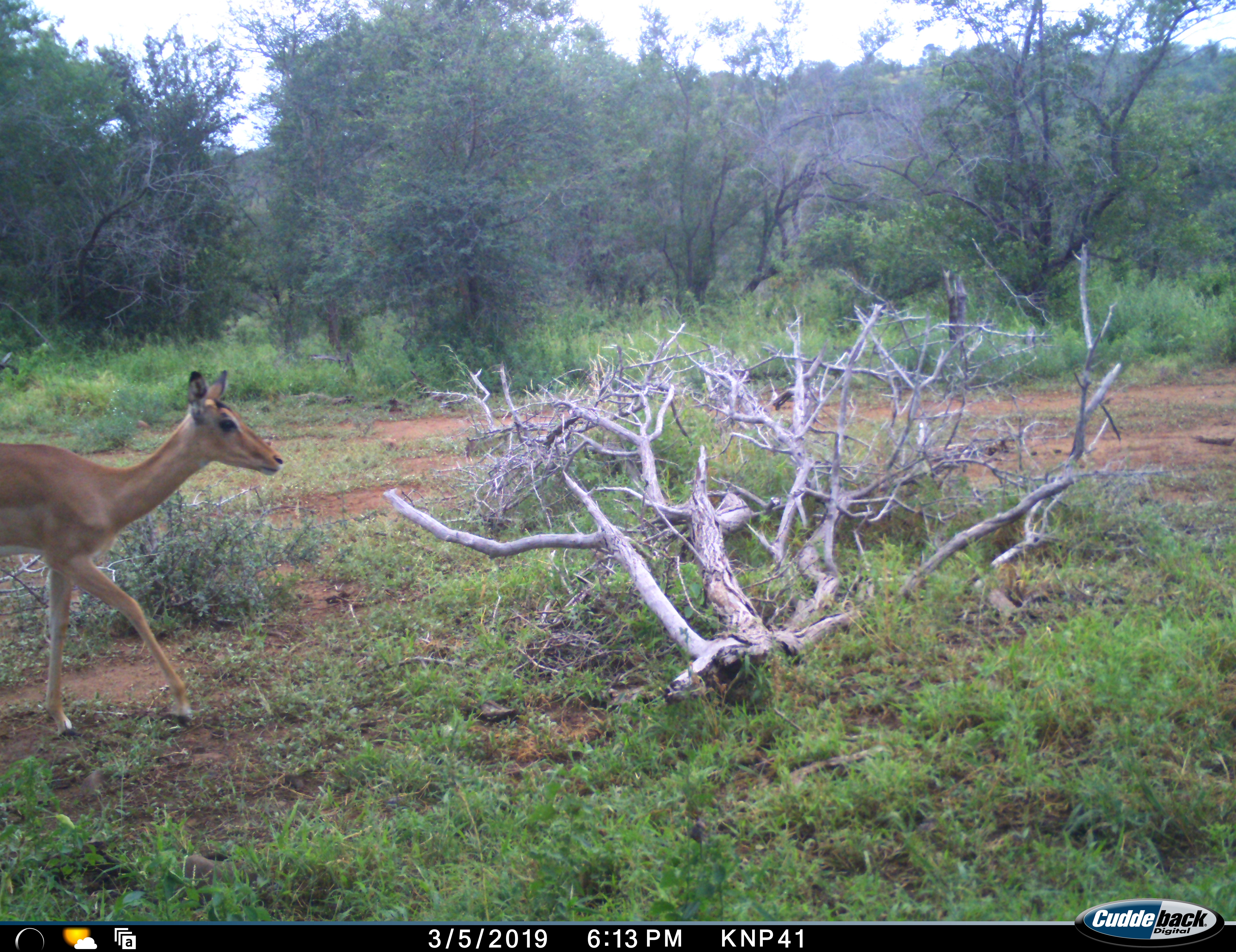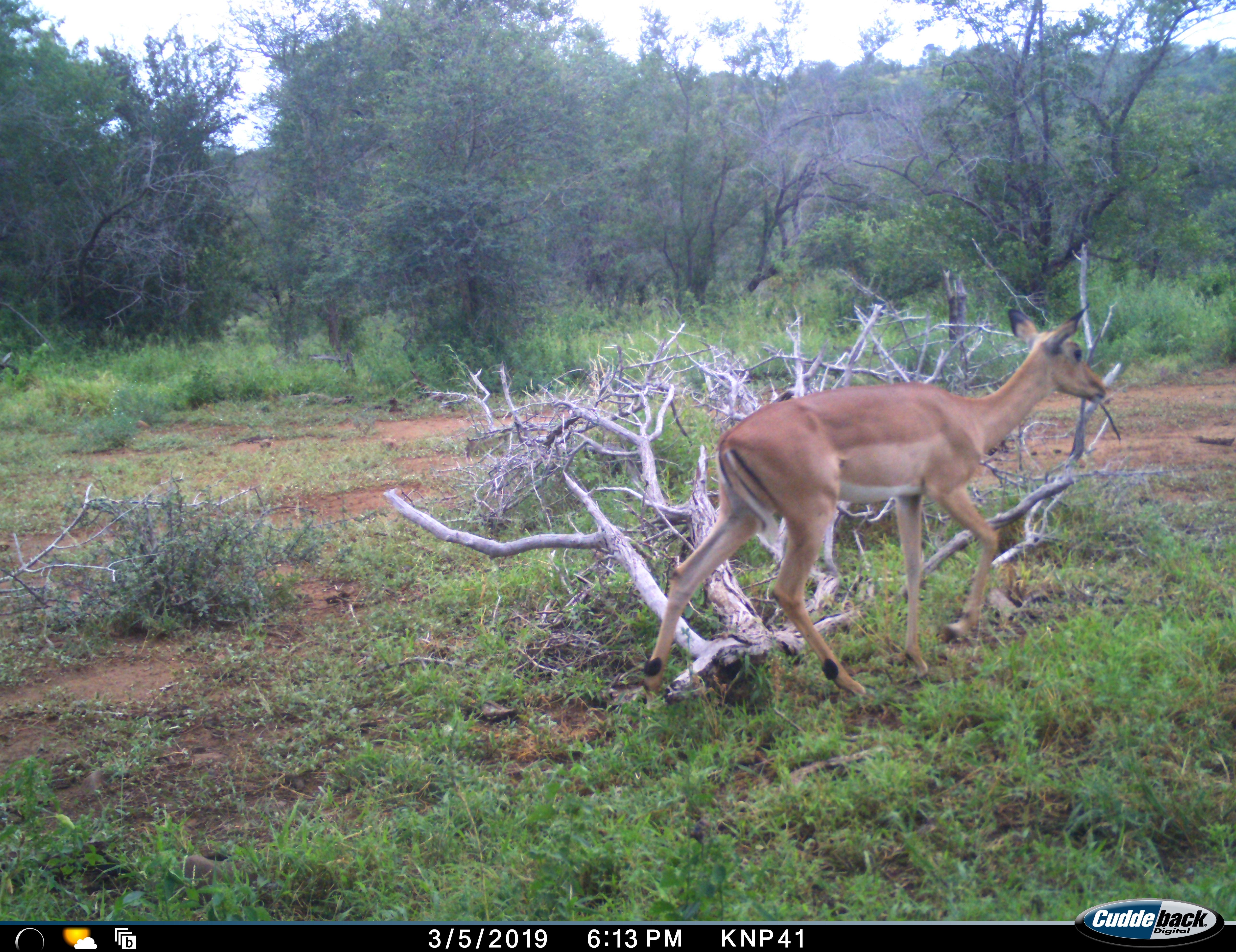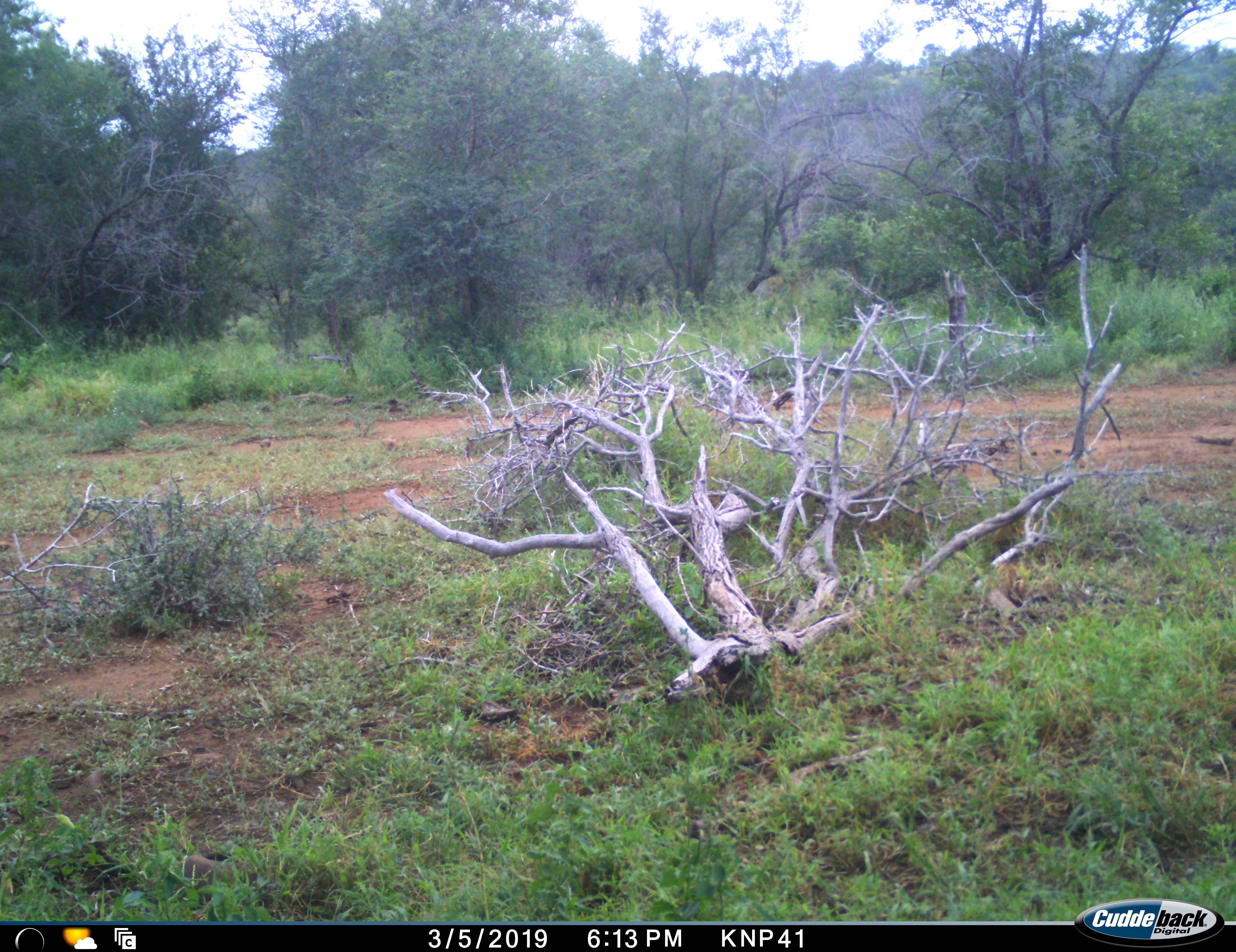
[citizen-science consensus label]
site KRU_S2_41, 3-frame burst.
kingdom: Animalia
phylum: Chordata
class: Mammalia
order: Artiodactyla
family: Bovidae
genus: Aepyceros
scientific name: Aepyceros melampus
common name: impala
Impala (Aepyceros melampus), count 1. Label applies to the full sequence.